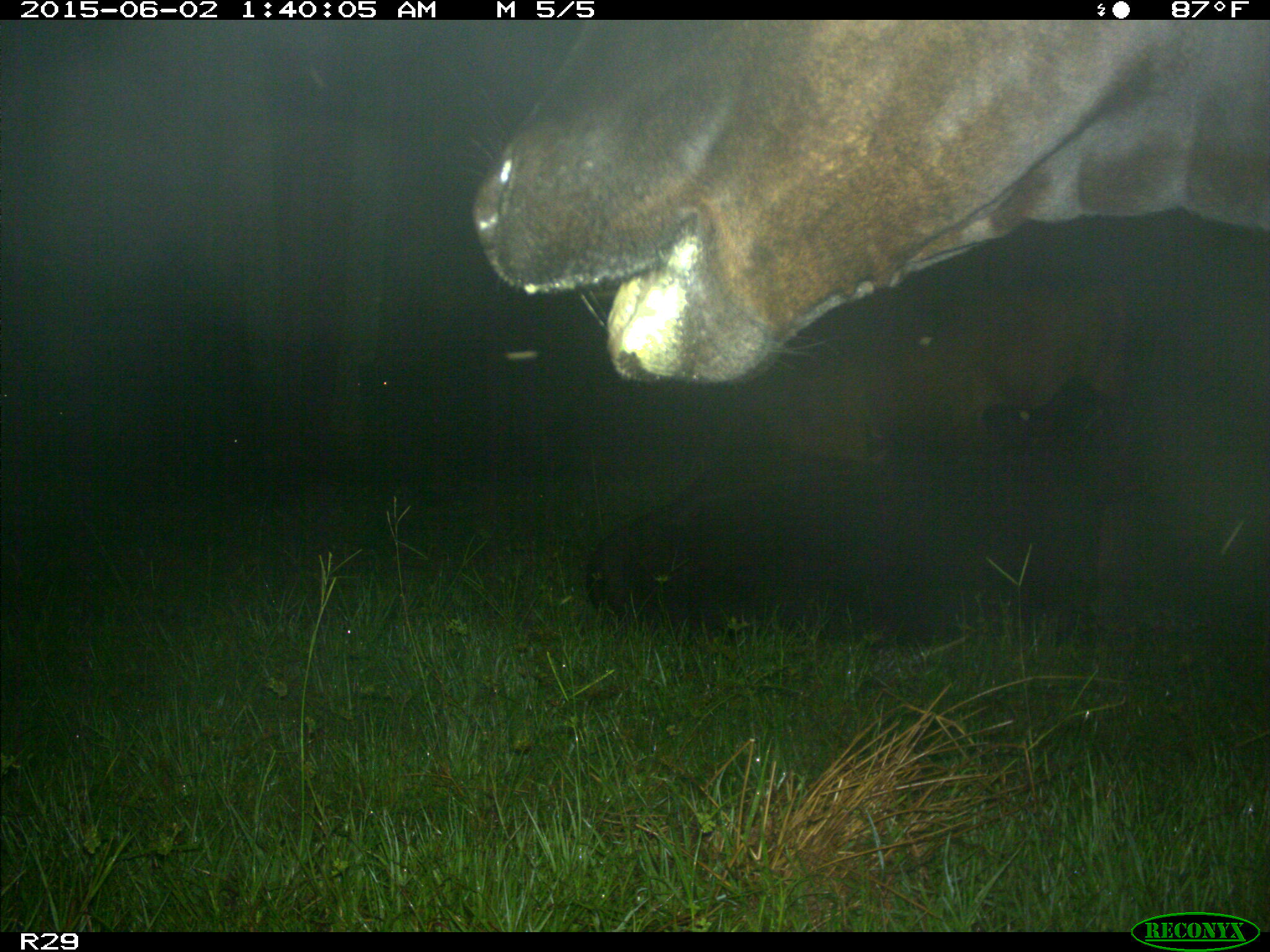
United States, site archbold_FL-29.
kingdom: Animalia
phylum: Chordata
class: Mammalia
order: Artiodactyla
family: Bovidae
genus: Bos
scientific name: Bos taurus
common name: domestic cow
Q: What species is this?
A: Bos taurus (domestic cow).